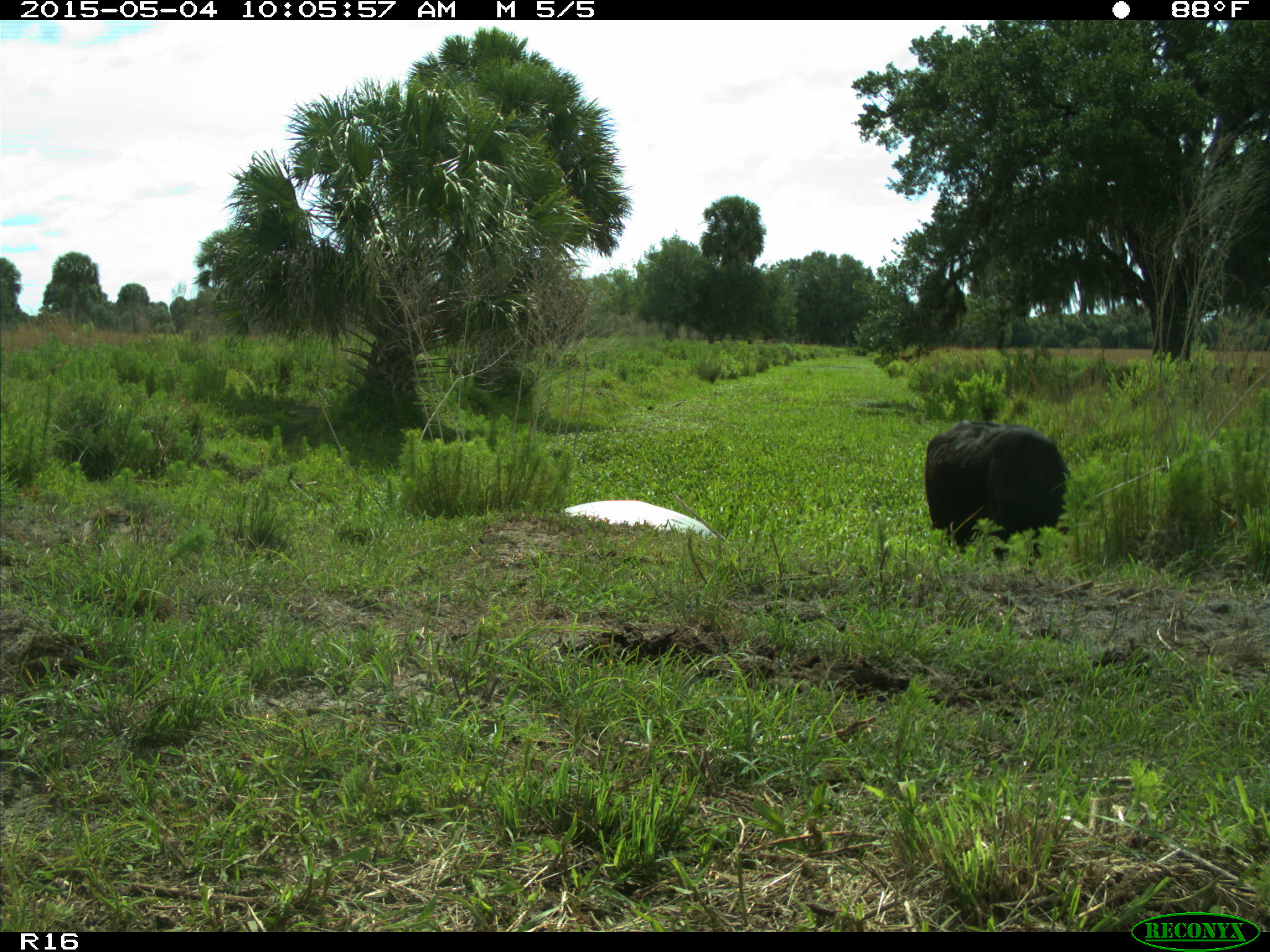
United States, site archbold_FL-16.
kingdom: Animalia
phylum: Chordata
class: Mammalia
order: Artiodactyla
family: Bovidae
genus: Bos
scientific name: Bos taurus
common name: domestic cow